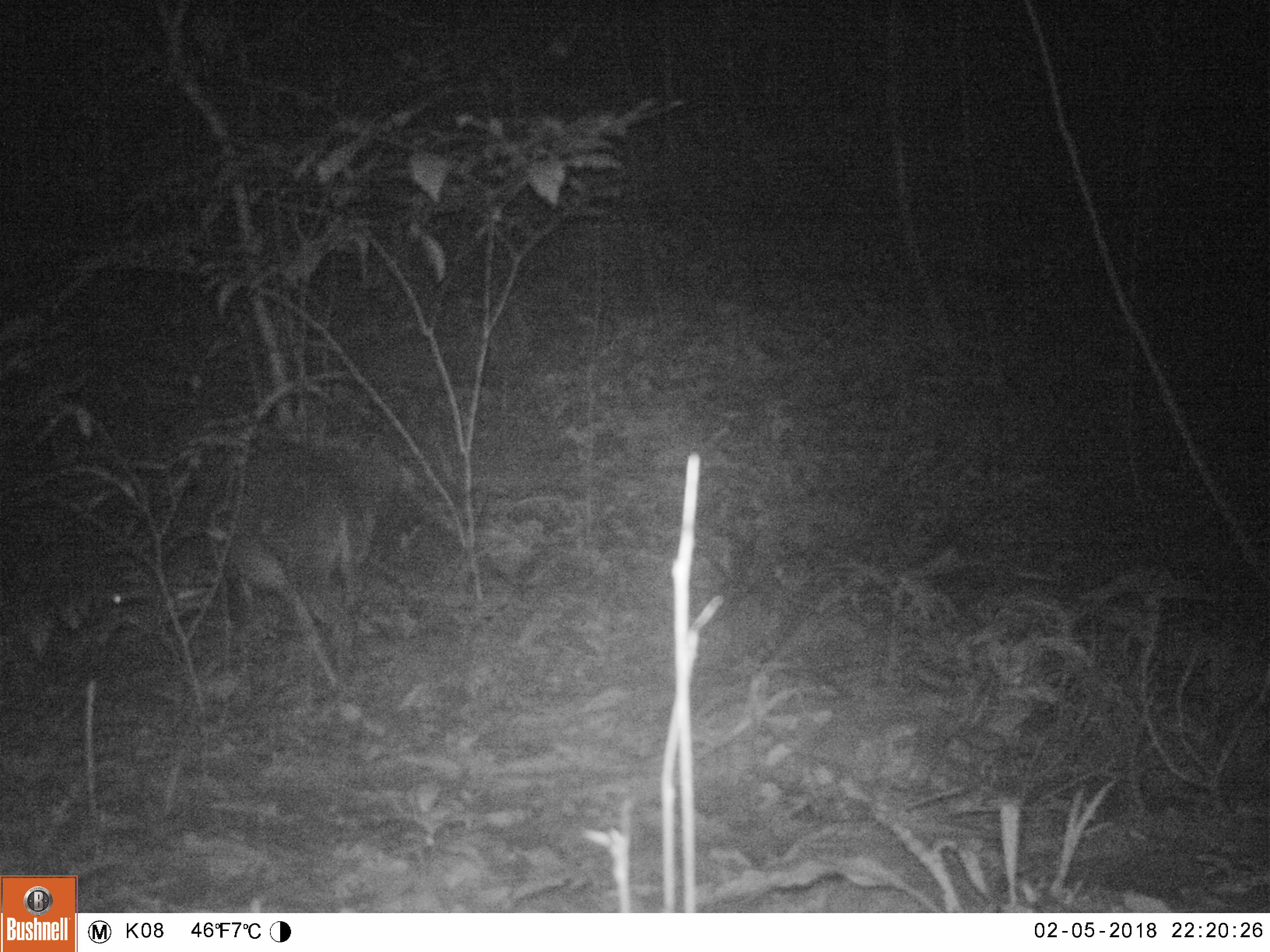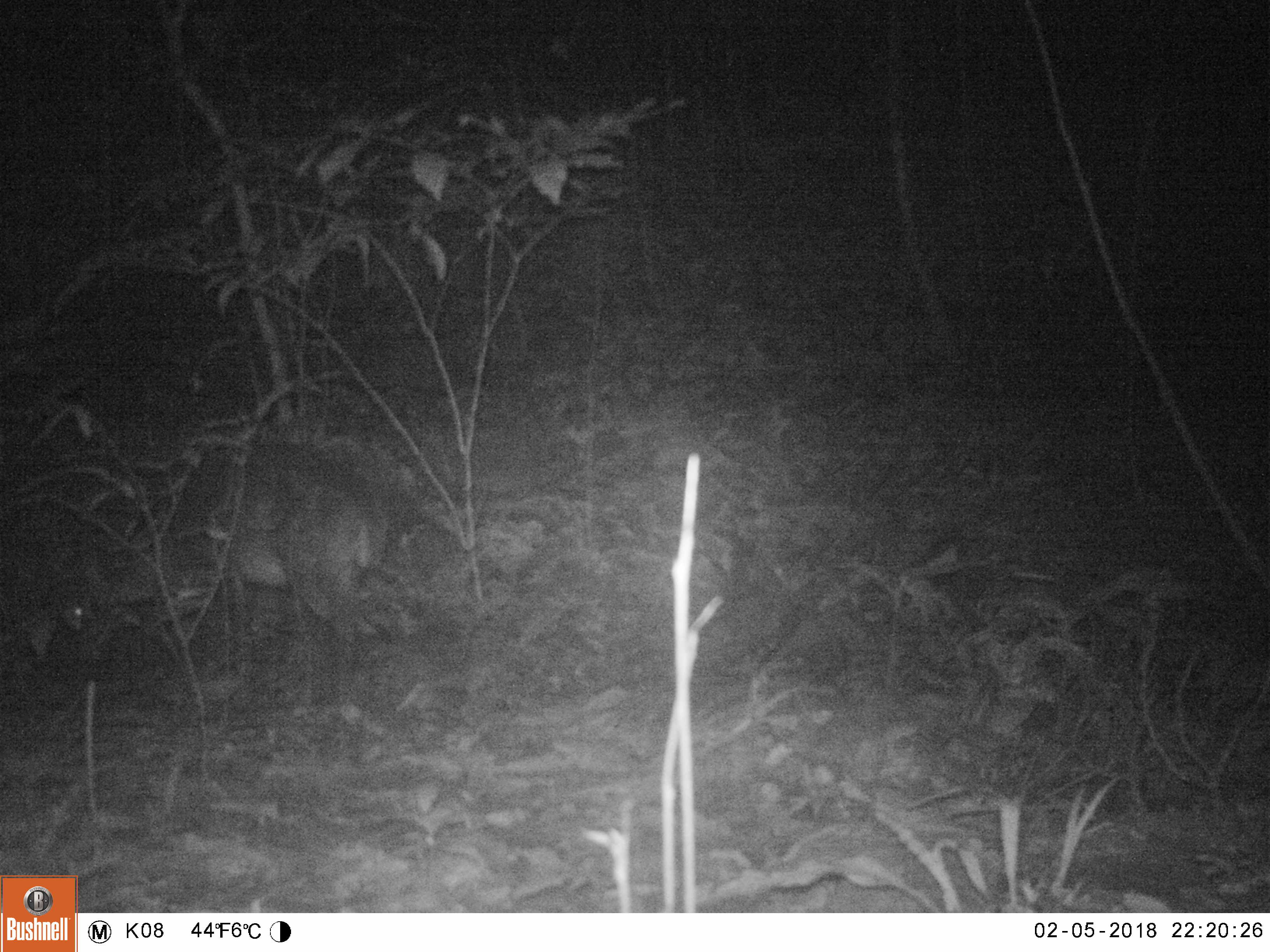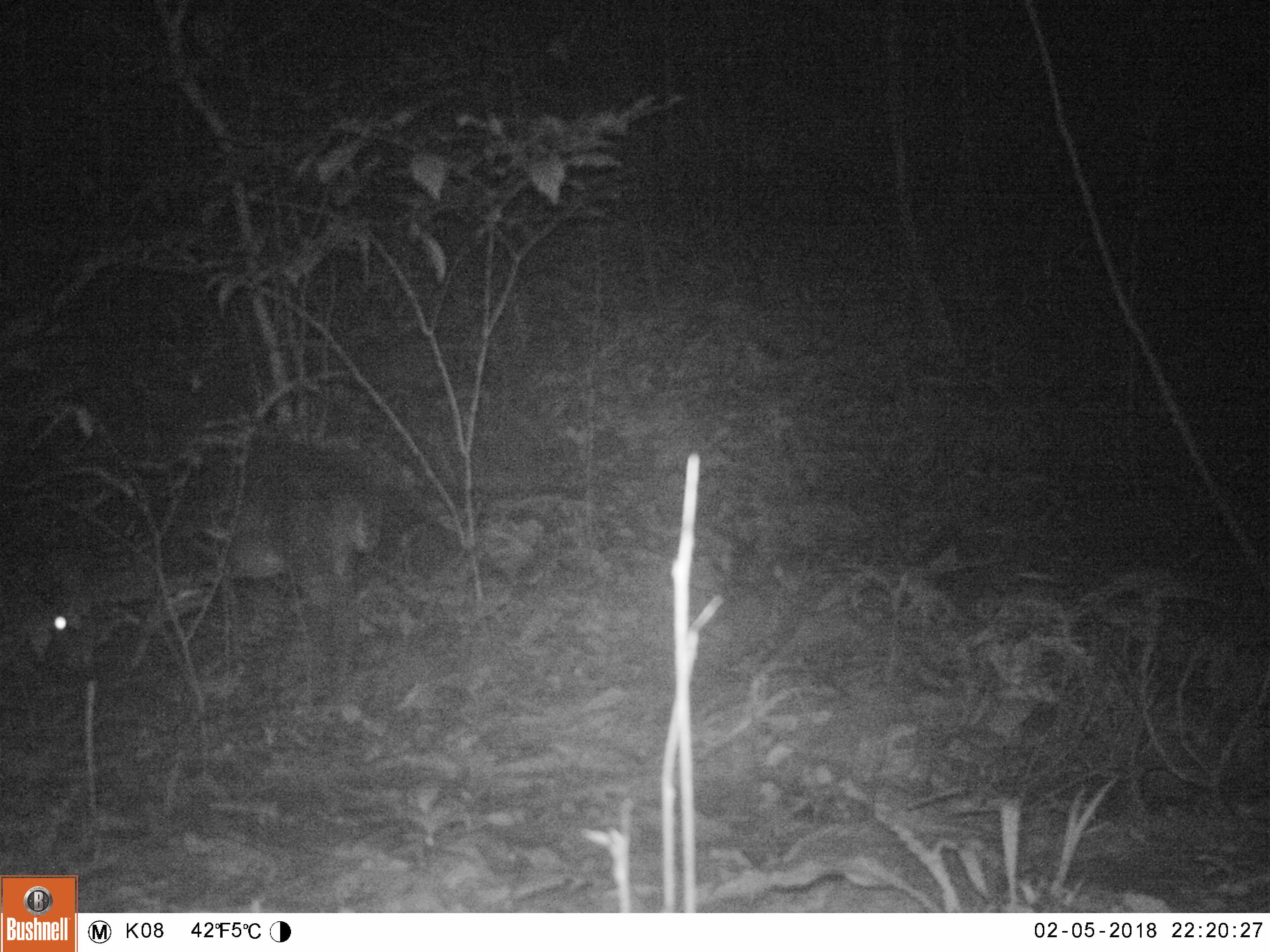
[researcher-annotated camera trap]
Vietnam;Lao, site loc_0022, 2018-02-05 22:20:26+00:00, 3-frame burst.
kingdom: Animalia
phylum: Chordata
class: Mammalia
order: Artiodactyla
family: Cervidae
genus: Muntiacus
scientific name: Muntiacus vuquangensis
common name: large-antlered muntjac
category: large antlered muntjac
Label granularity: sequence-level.